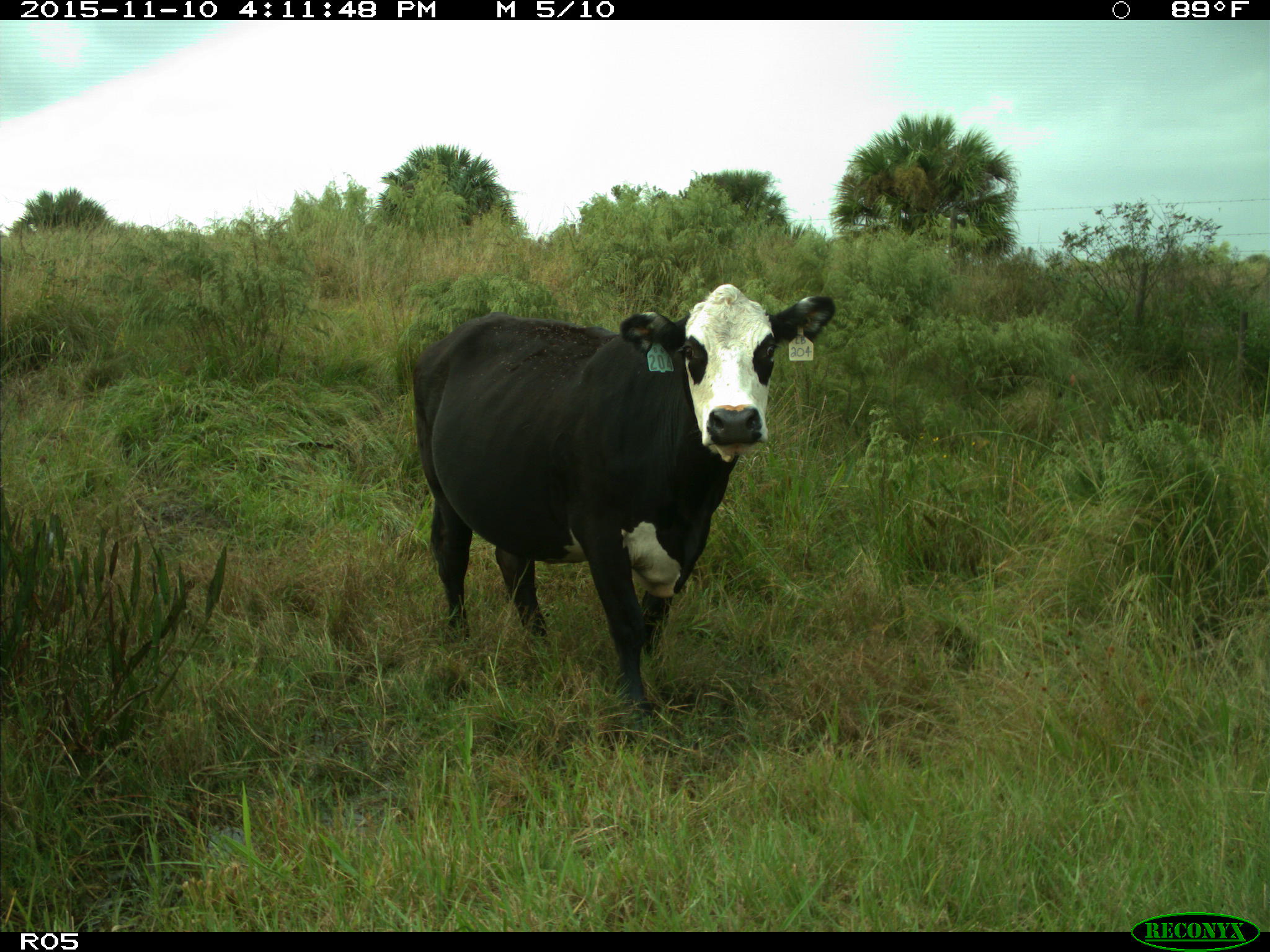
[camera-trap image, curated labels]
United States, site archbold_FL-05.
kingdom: Animalia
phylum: Chordata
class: Mammalia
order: Artiodactyla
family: Bovidae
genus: Bos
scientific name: Bos taurus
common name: domestic cow